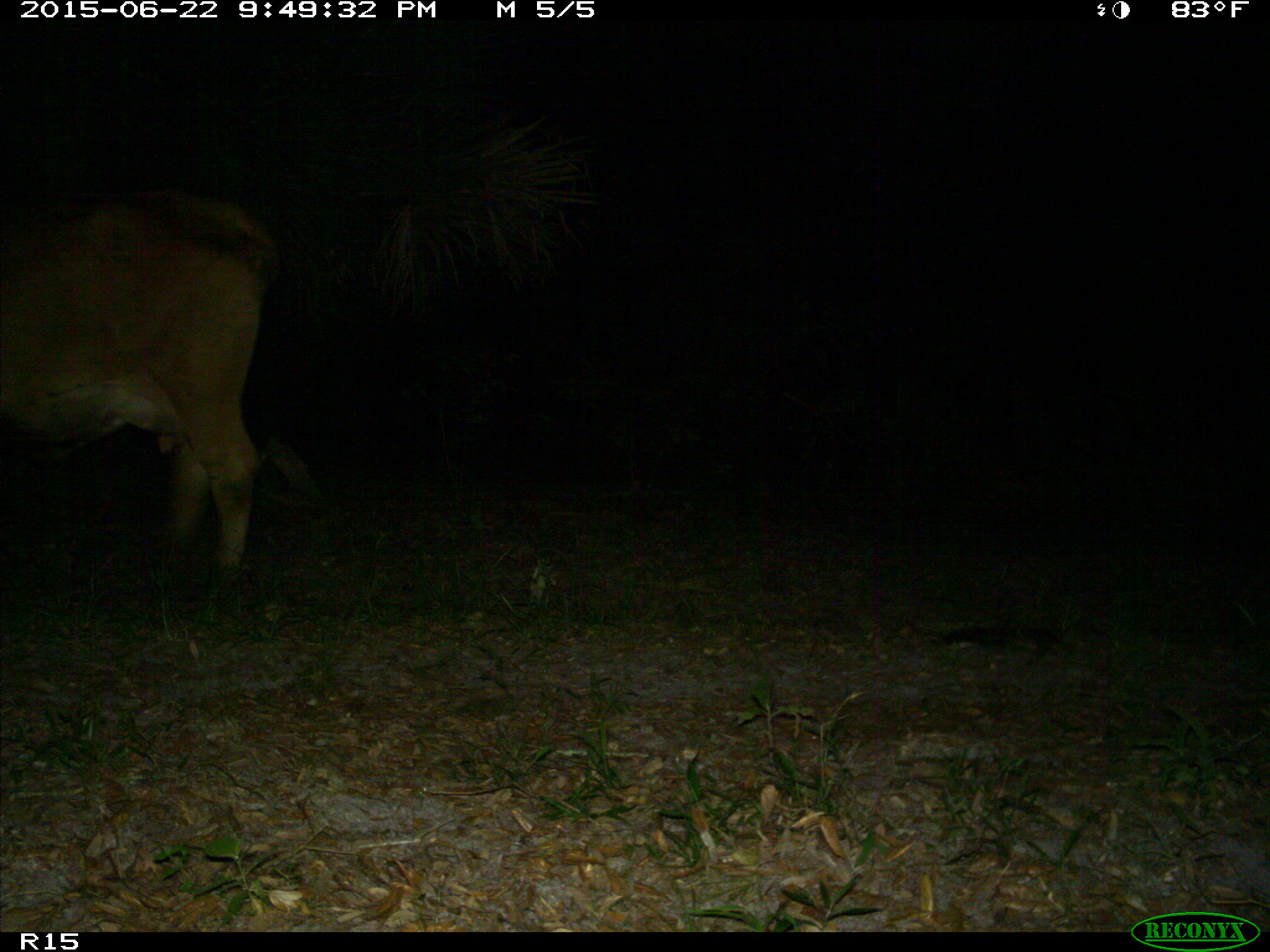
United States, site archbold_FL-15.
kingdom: Animalia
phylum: Chordata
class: Mammalia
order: Artiodactyla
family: Bovidae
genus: Bos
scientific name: Bos taurus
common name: domestic cow